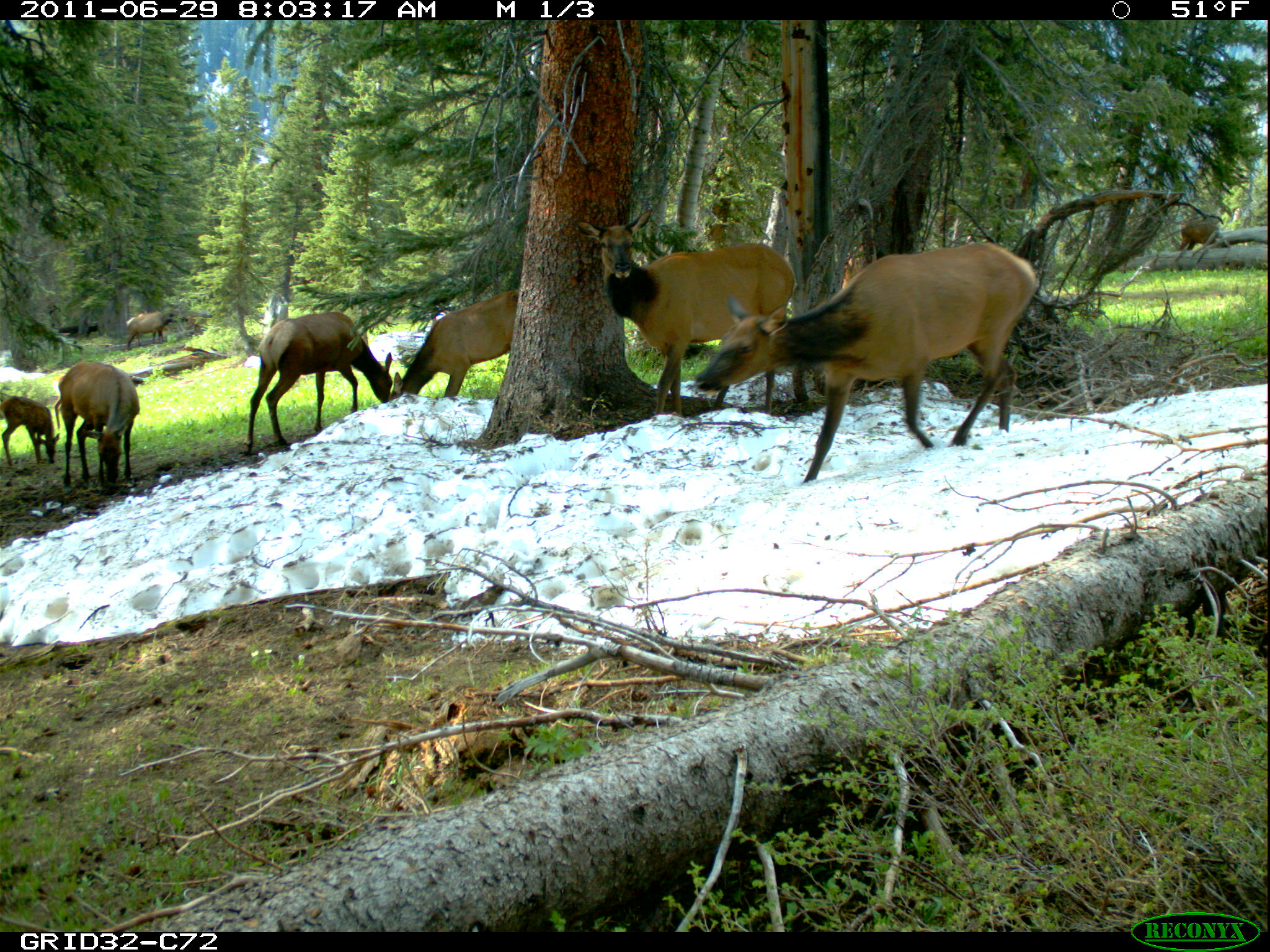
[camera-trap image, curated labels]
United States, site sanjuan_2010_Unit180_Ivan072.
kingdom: Animalia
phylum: Chordata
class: Mammalia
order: Artiodactyla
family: Cervidae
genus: Cervus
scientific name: Cervus elaphus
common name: red deer